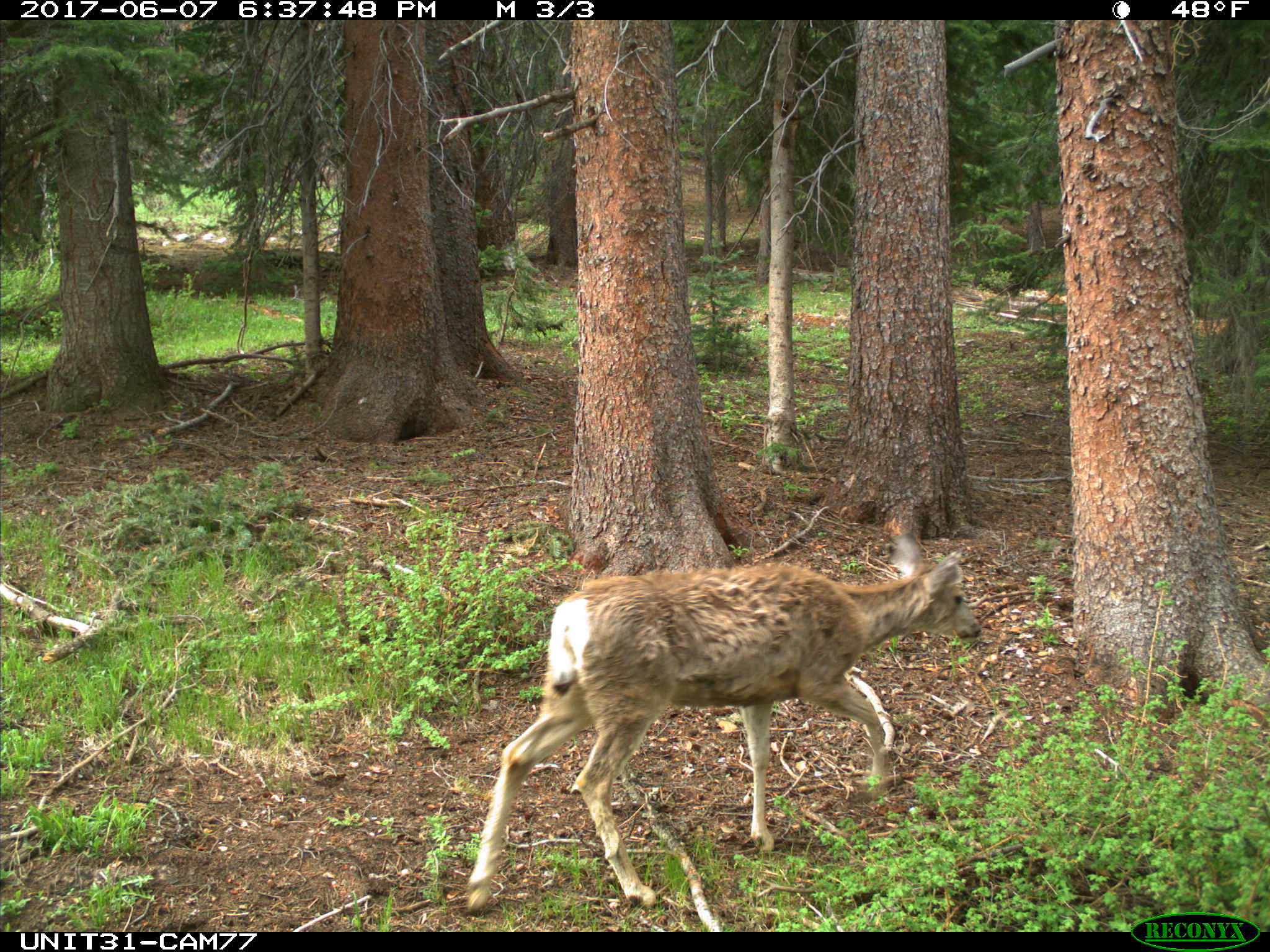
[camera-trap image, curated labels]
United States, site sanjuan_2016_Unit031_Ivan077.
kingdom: Animalia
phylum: Chordata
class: Mammalia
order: Artiodactyla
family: Cervidae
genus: Odocoileus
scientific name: Odocoileus hemionus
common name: mule deer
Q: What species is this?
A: Odocoileus hemionus (mule deer).